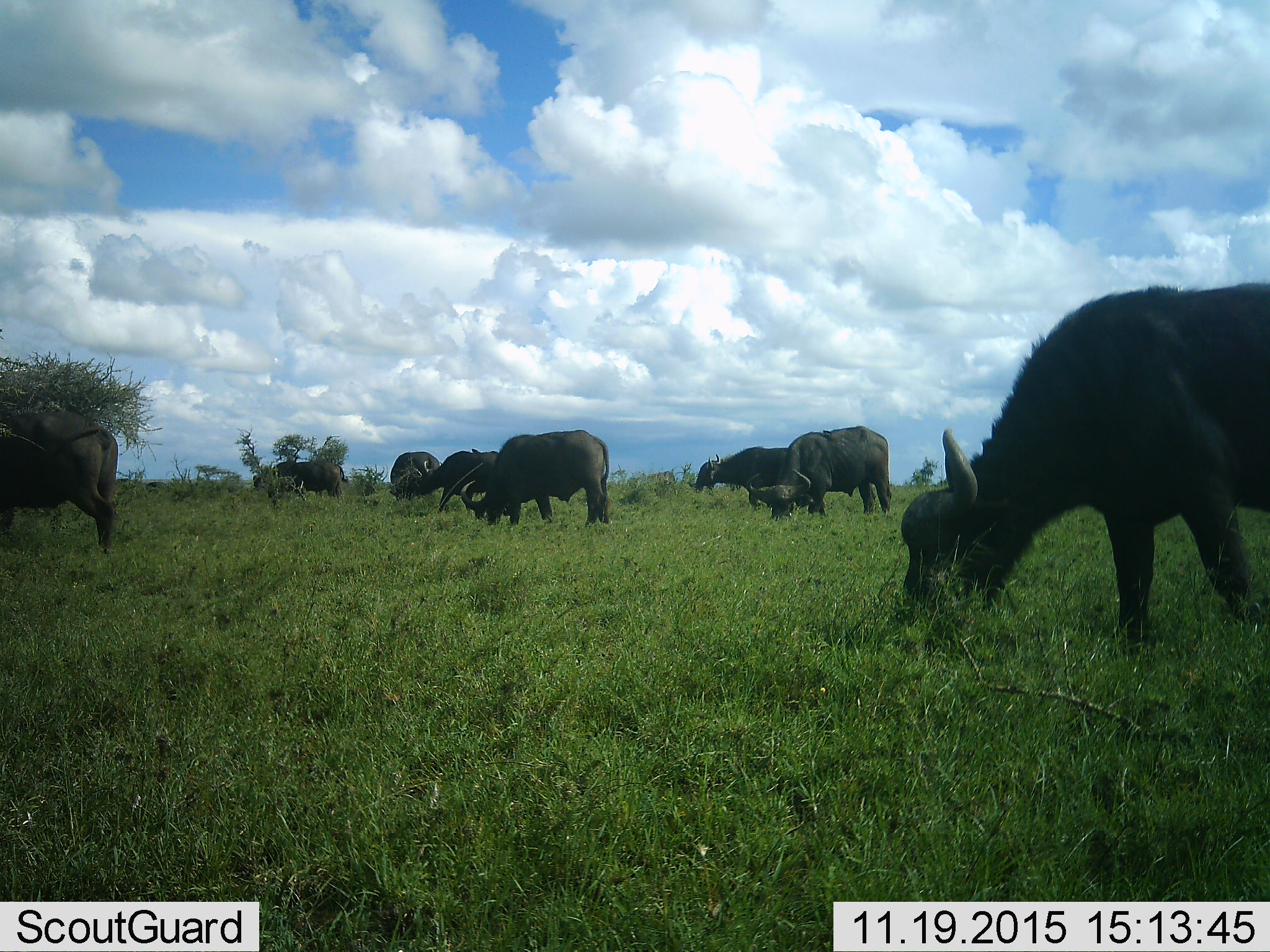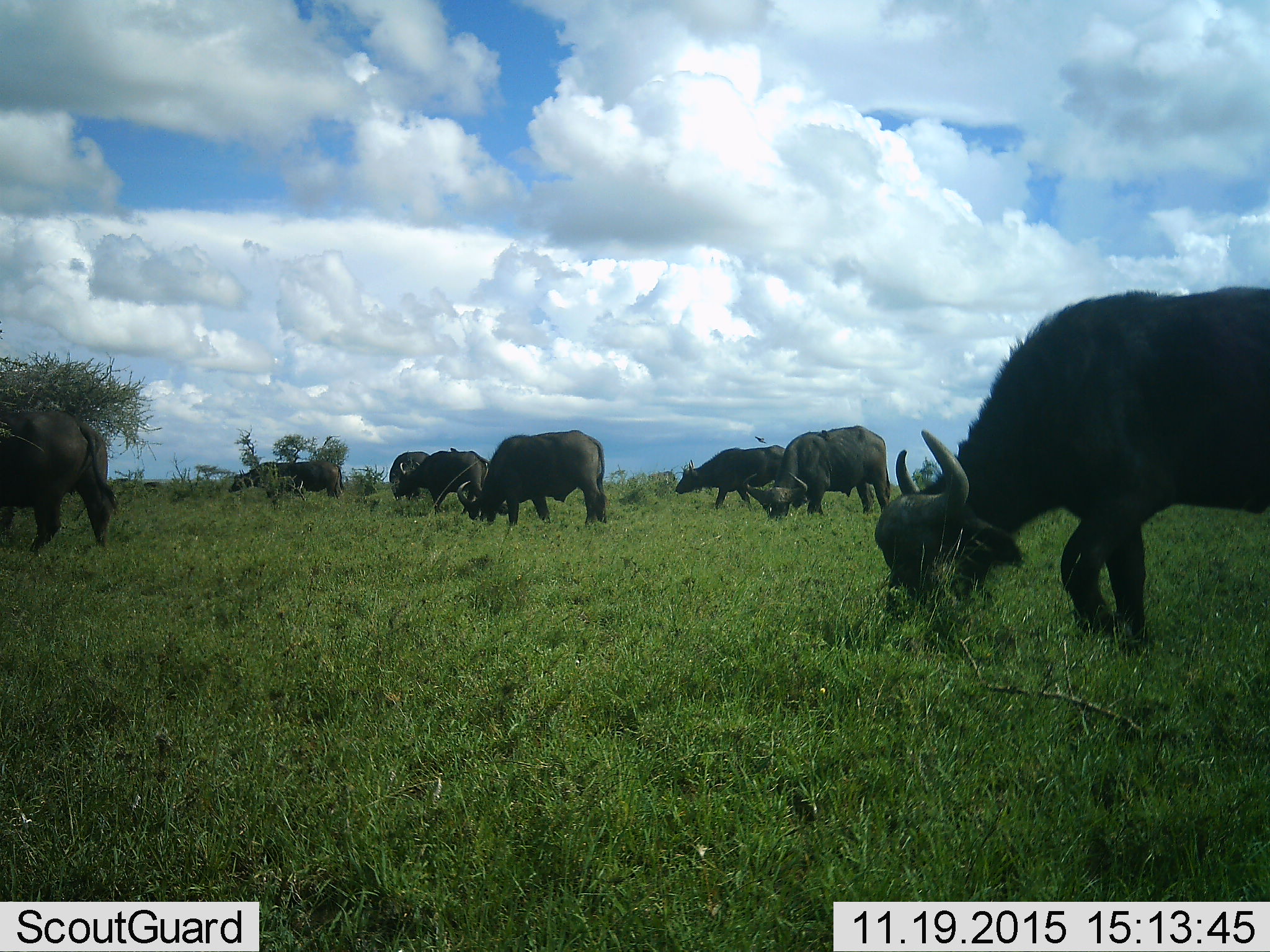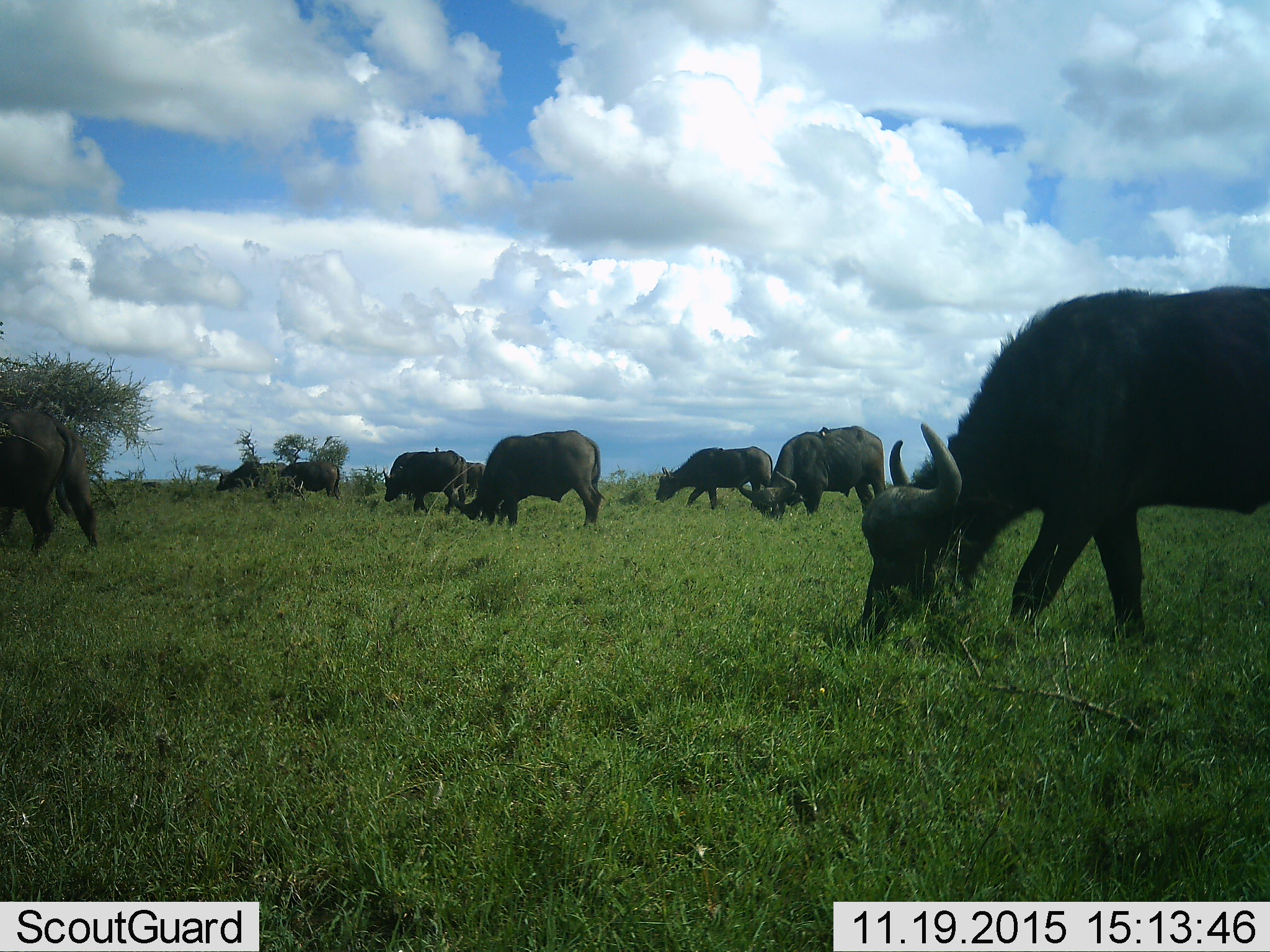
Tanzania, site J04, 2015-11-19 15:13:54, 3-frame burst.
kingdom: Animalia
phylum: Chordata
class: Mammalia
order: Artiodactyla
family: Bovidae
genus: Syncerus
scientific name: Syncerus caffer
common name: cape buffalo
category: buffalo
Buffalo (cape buffalo) (Syncerus caffer), count 8. Behavior (volunteer vote fractions): standing 40%, resting 0%, moving 50%, interacting 0%. Young present (vote fraction): 0%. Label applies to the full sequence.